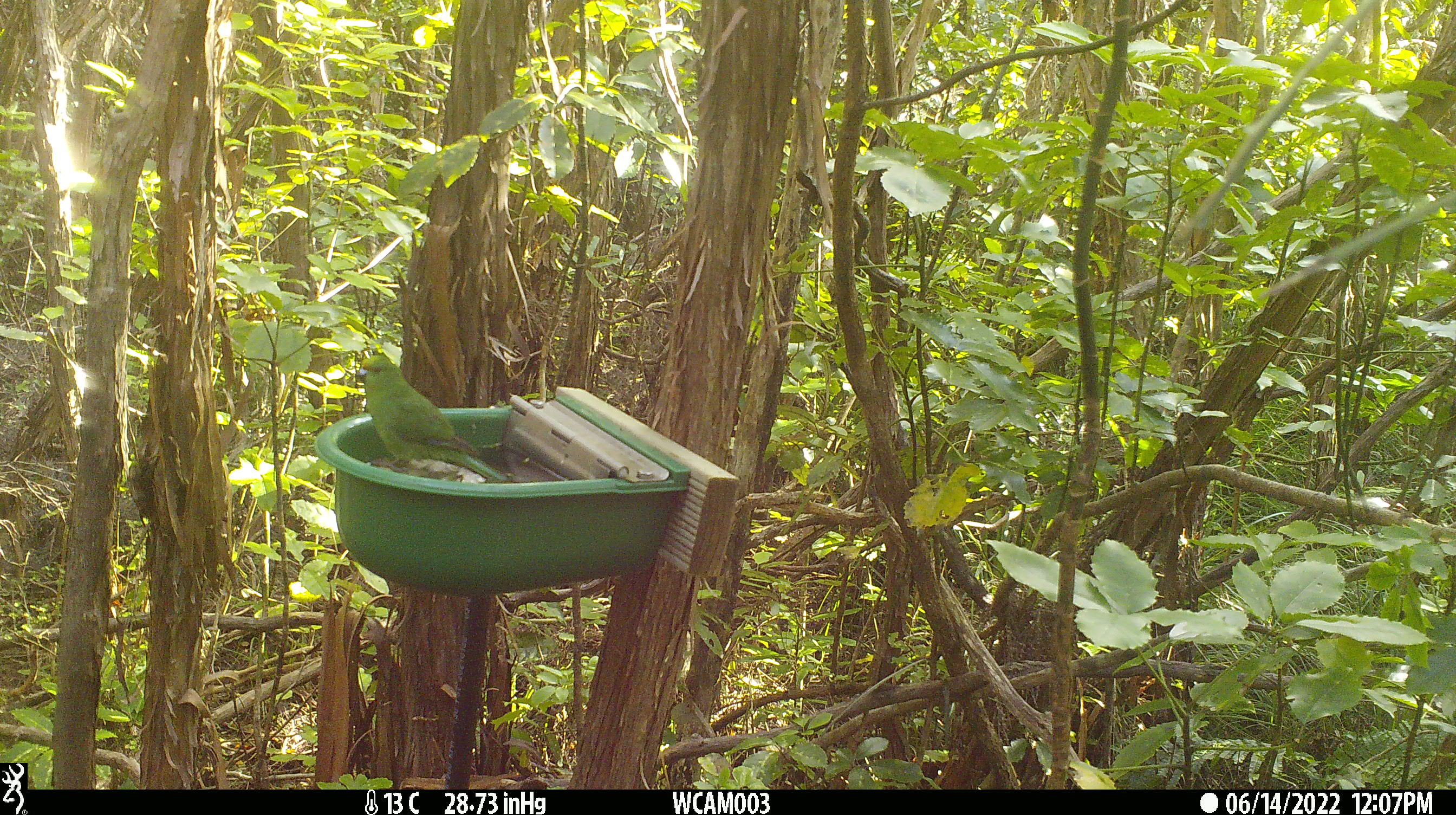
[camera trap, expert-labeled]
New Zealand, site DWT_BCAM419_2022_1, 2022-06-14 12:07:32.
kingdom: Animalia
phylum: Chordata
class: Aves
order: Psittaciformes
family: Psittaculidae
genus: Cyanoramphus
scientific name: Cyanoramphus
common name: parakeet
Parakeet (Cyanoramphus).